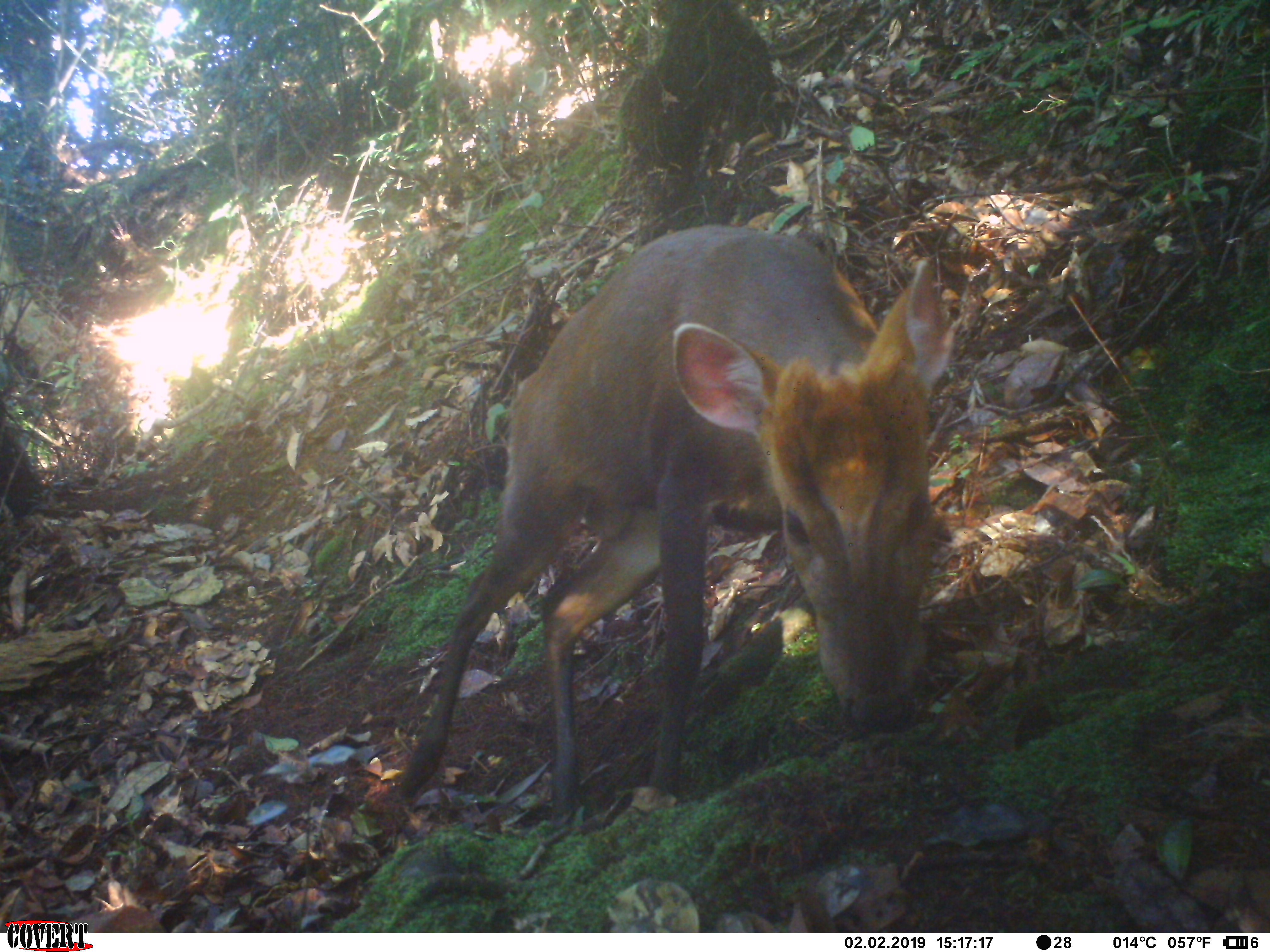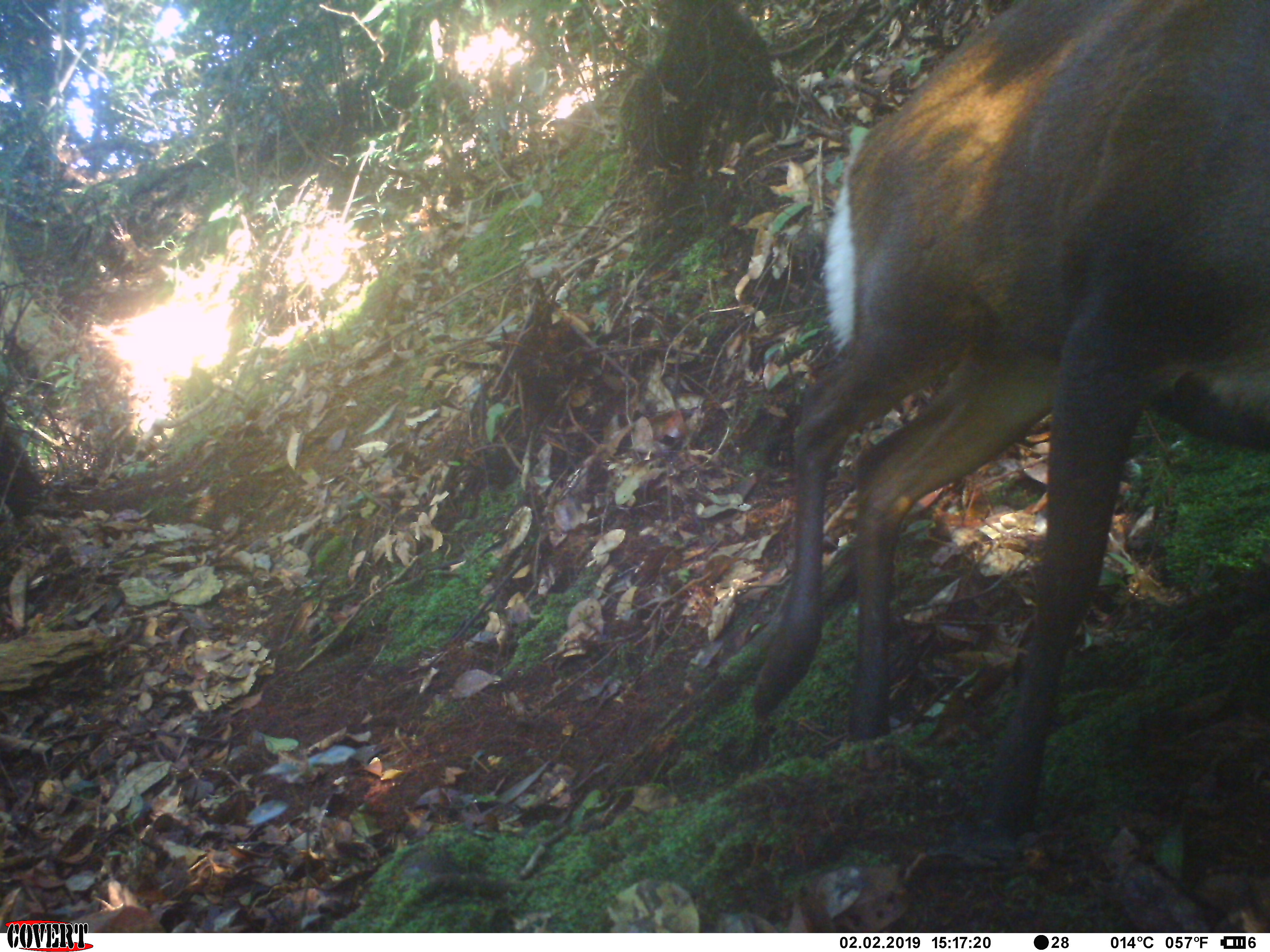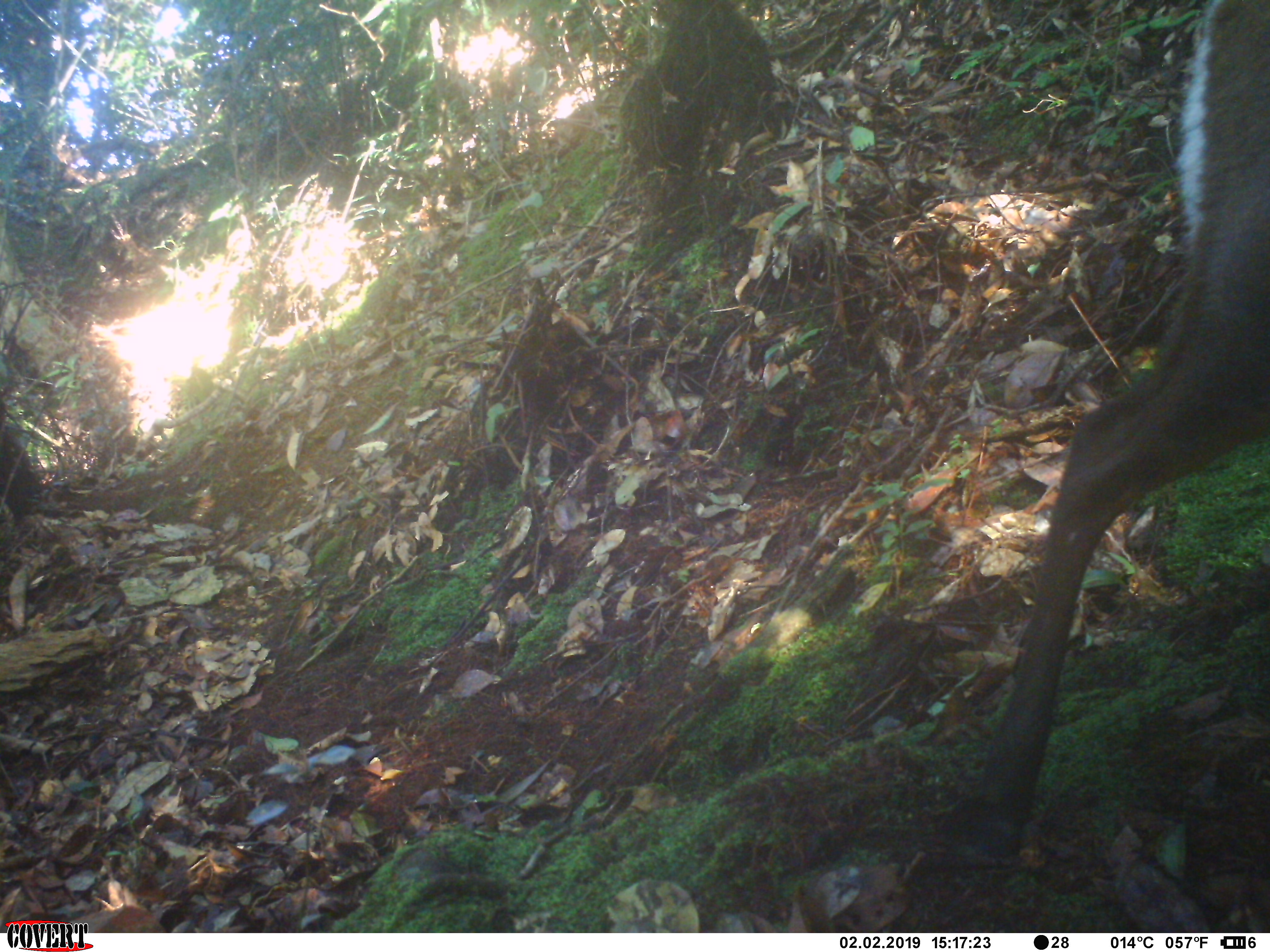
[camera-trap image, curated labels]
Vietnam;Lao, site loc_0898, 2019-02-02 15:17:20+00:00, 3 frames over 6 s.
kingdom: Animalia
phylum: Chordata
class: Mammalia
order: Artiodactyla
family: Cervidae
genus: Muntiacus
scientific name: Muntiacus rooseveltorum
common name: roosevelt's muntjac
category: roosevelts muntjac group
Roosevelts muntjac group (roosevelt's muntjac) (Muntiacus rooseveltorum). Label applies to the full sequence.